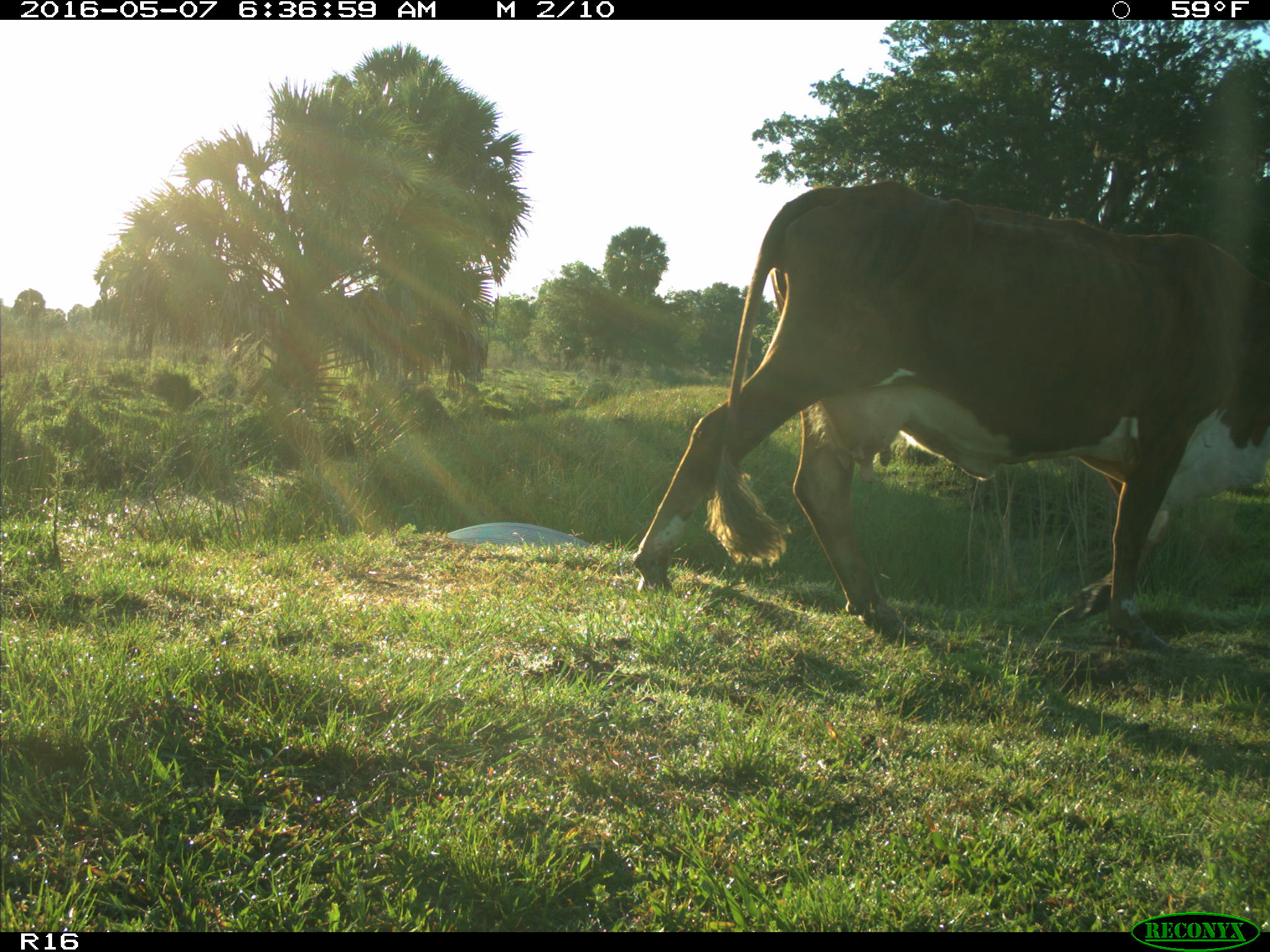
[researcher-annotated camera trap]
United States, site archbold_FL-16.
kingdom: Animalia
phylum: Chordata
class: Mammalia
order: Artiodactyla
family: Bovidae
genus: Bos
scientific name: Bos taurus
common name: domestic cow